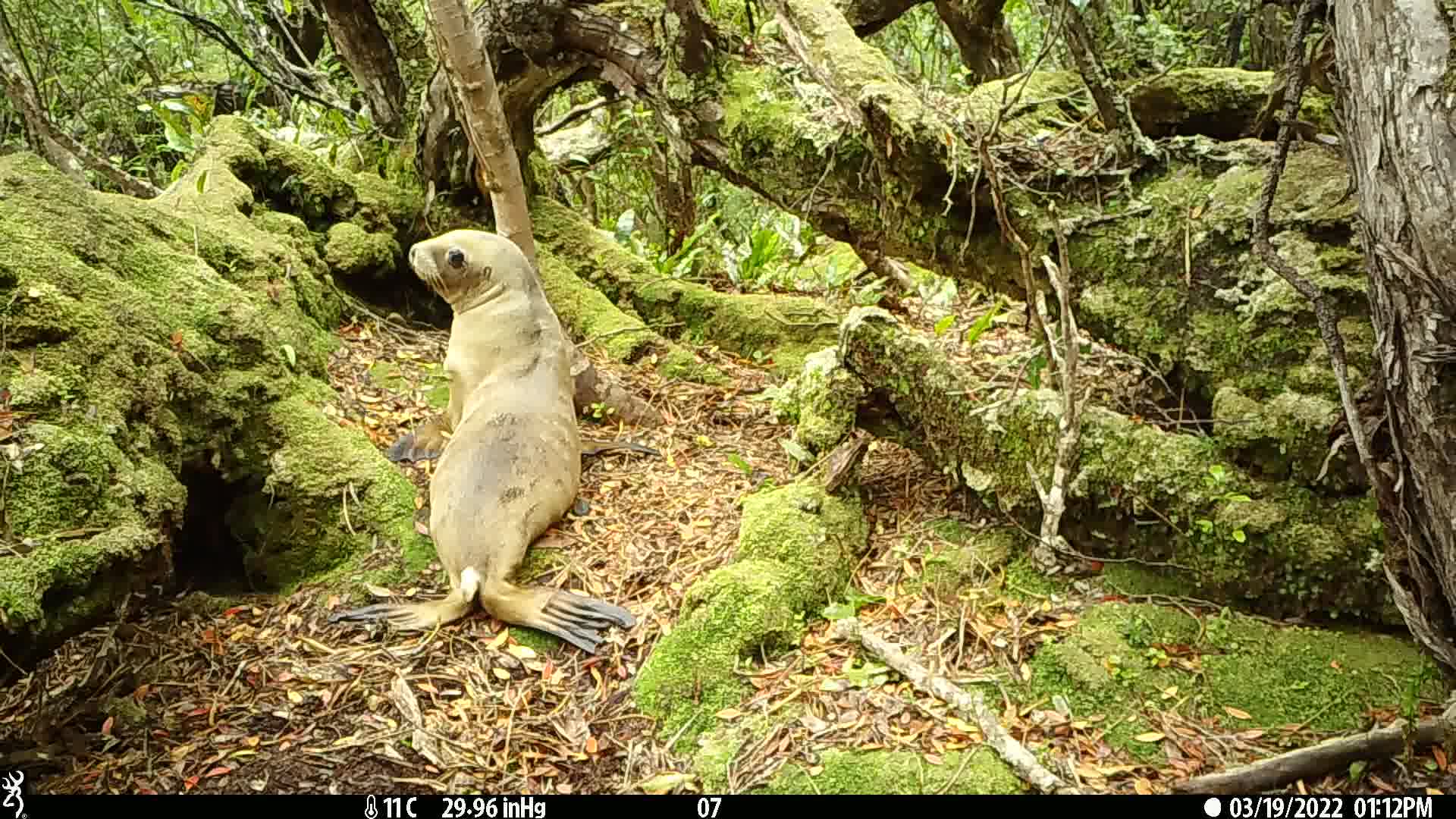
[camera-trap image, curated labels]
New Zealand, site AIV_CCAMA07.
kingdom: Animalia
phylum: Chordata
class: Mammalia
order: Carnivora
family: Otariidae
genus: Phocarctos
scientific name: Phocarctos hookeri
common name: new zealand sea lion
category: sealion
Sealion (new zealand sea lion) (Phocarctos hookeri).